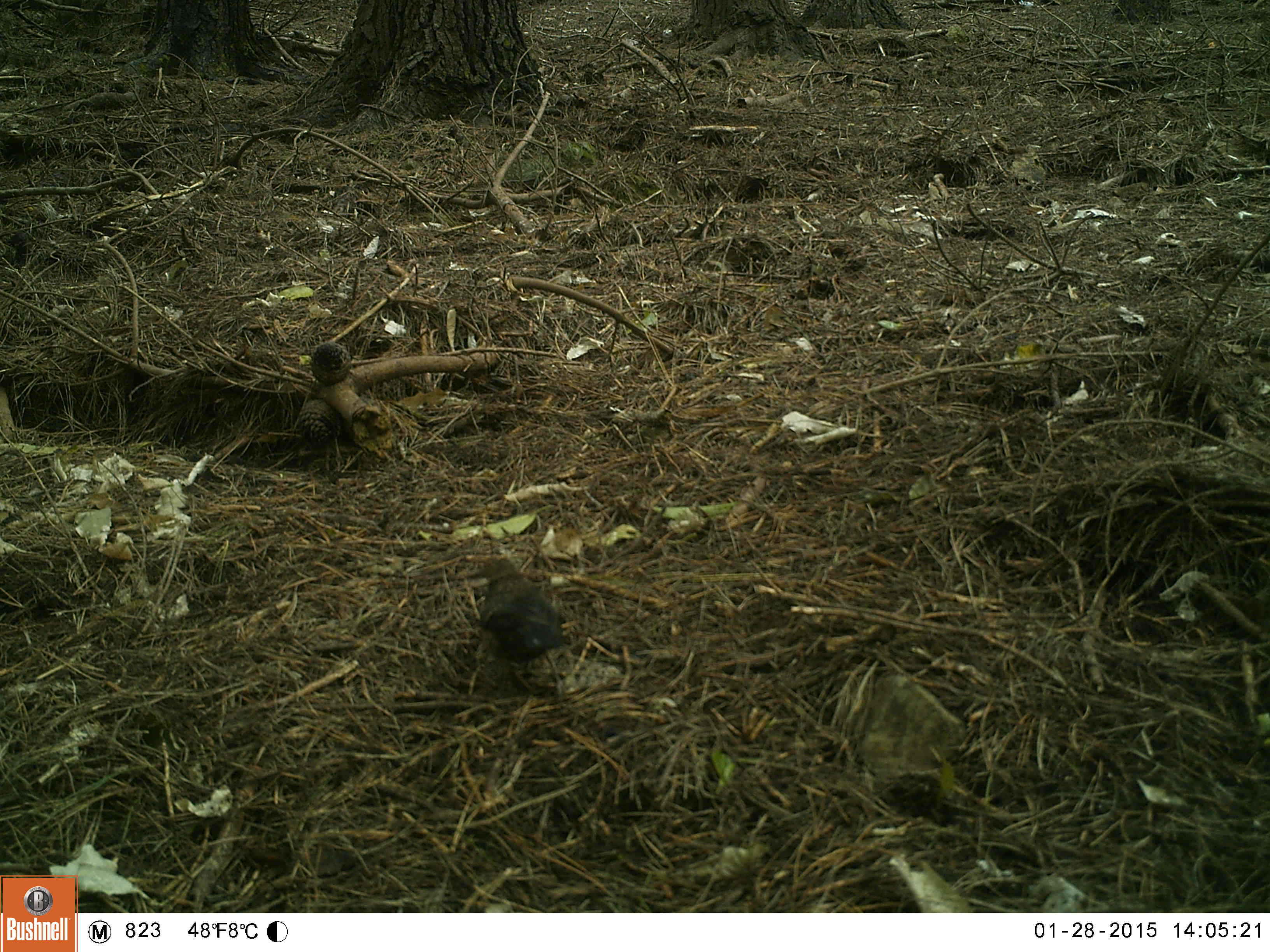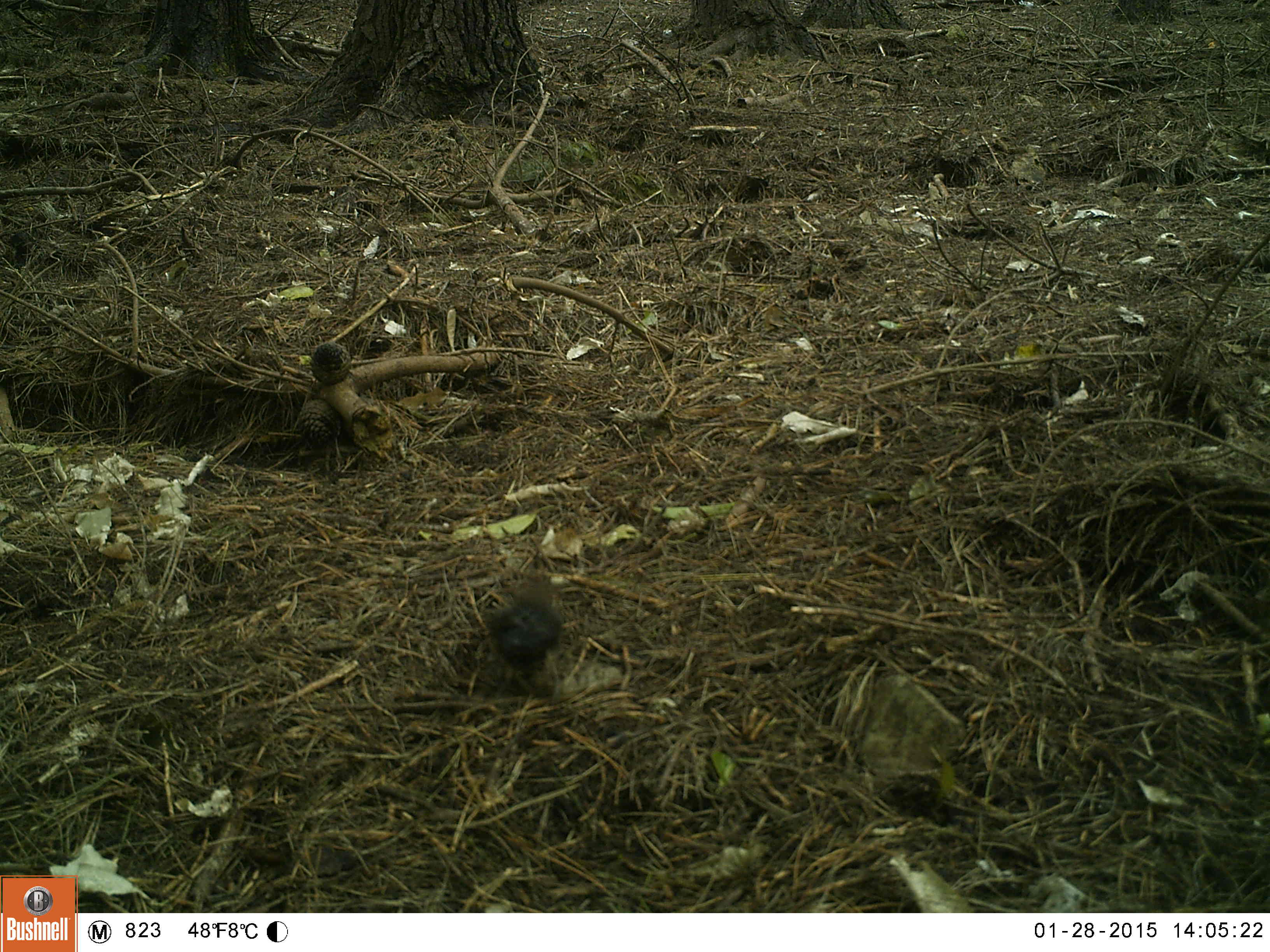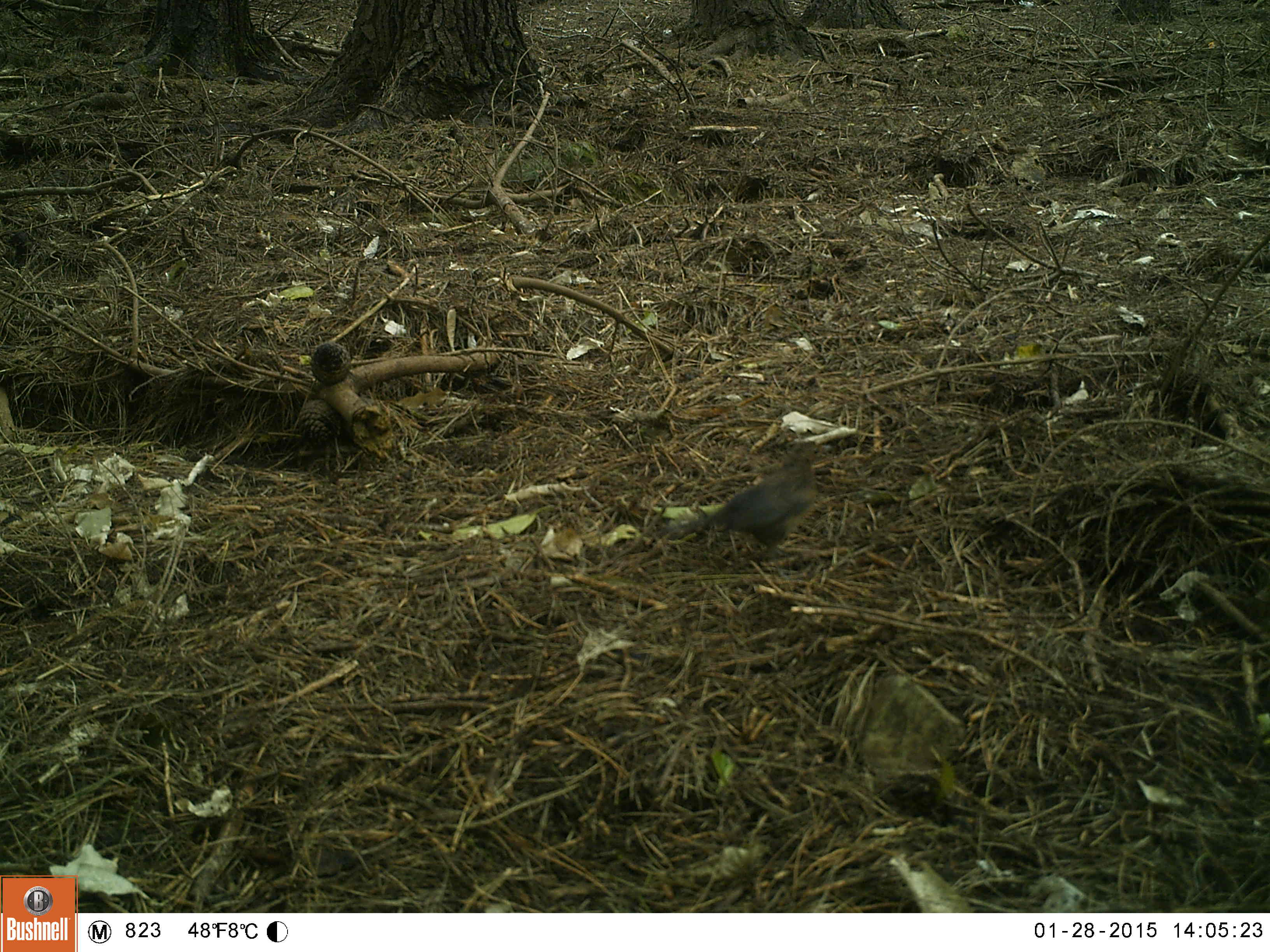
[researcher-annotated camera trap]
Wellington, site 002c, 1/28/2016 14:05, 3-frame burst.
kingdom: Animalia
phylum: Chordata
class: Aves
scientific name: Aves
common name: bird